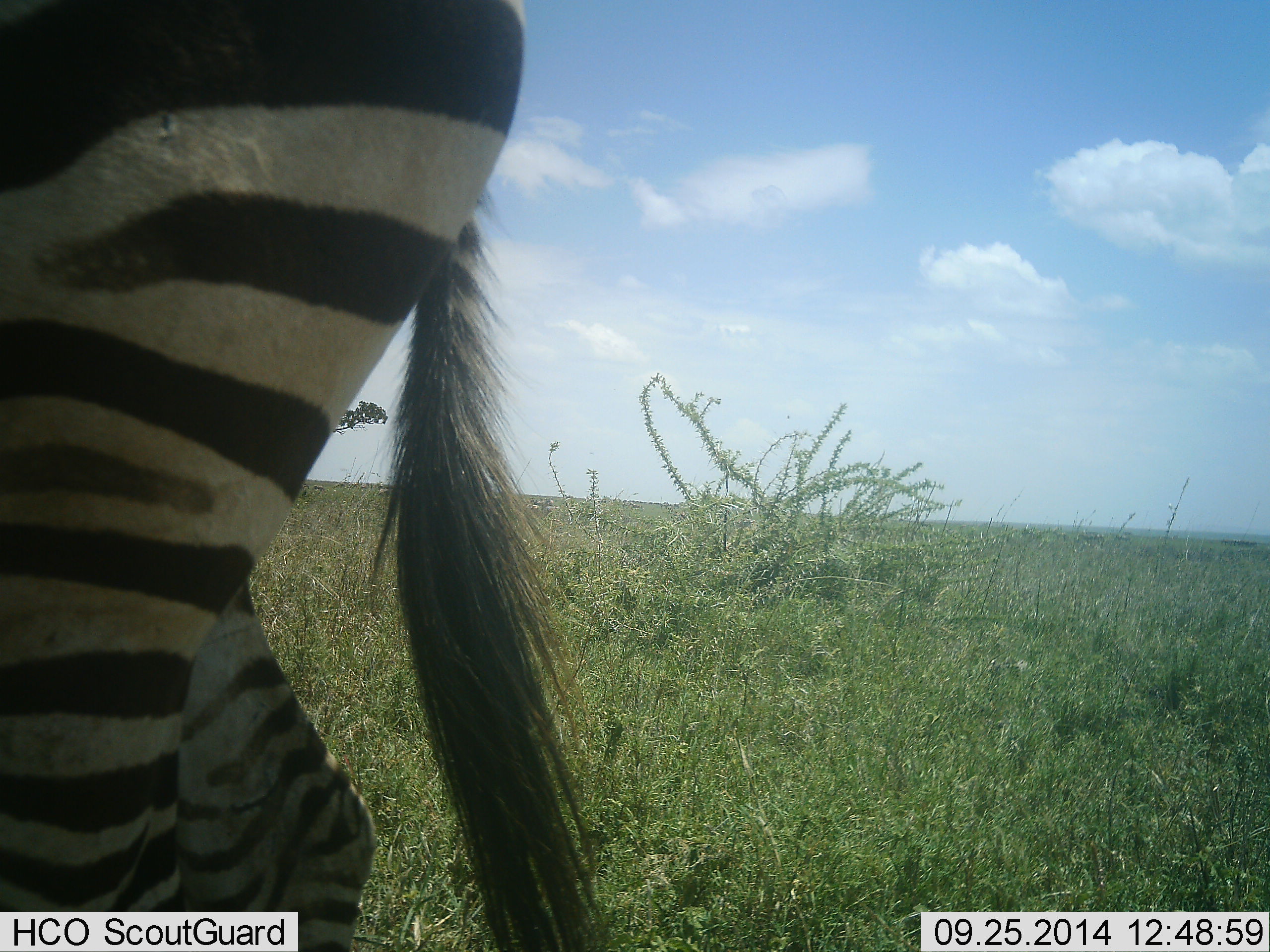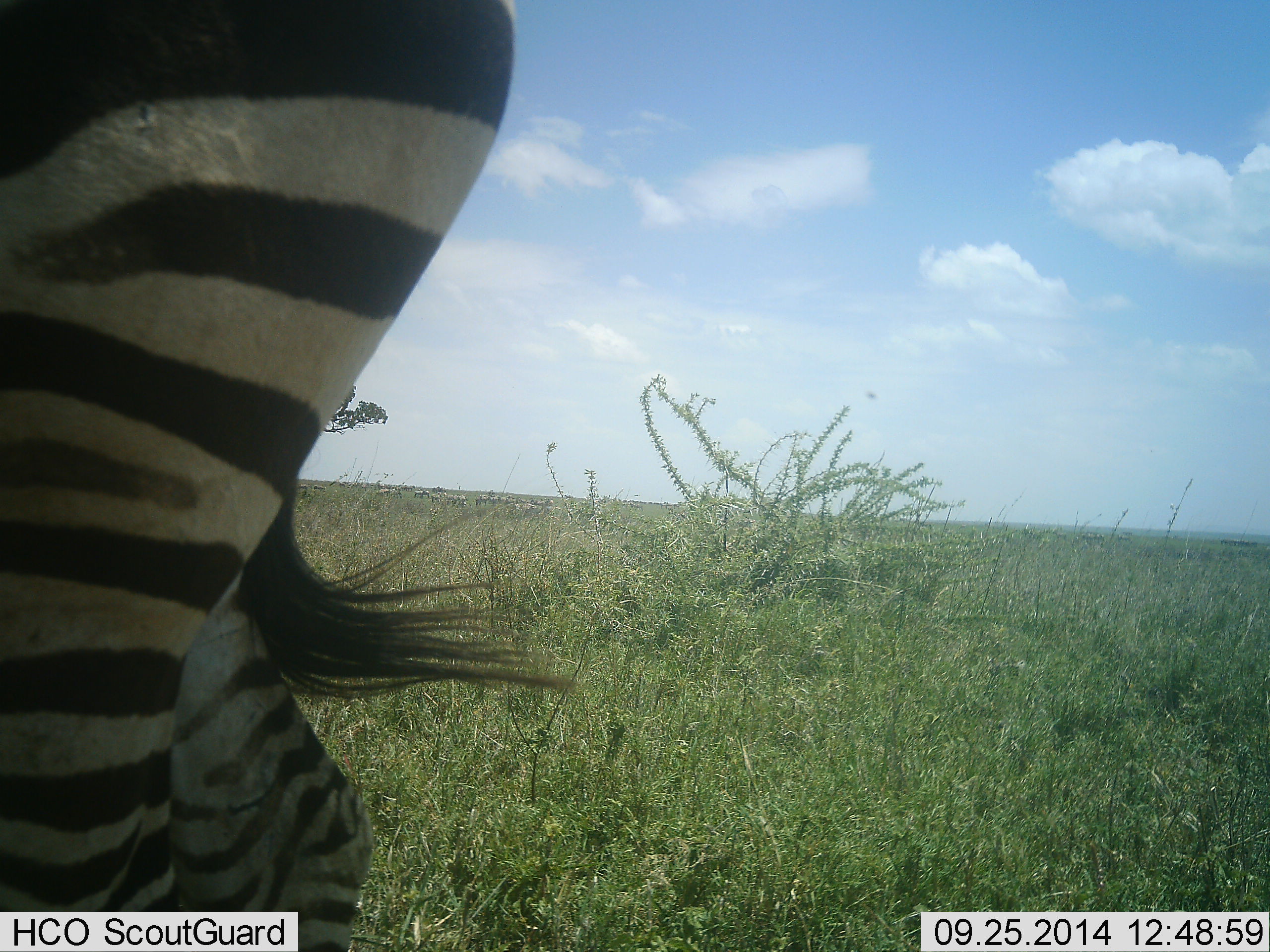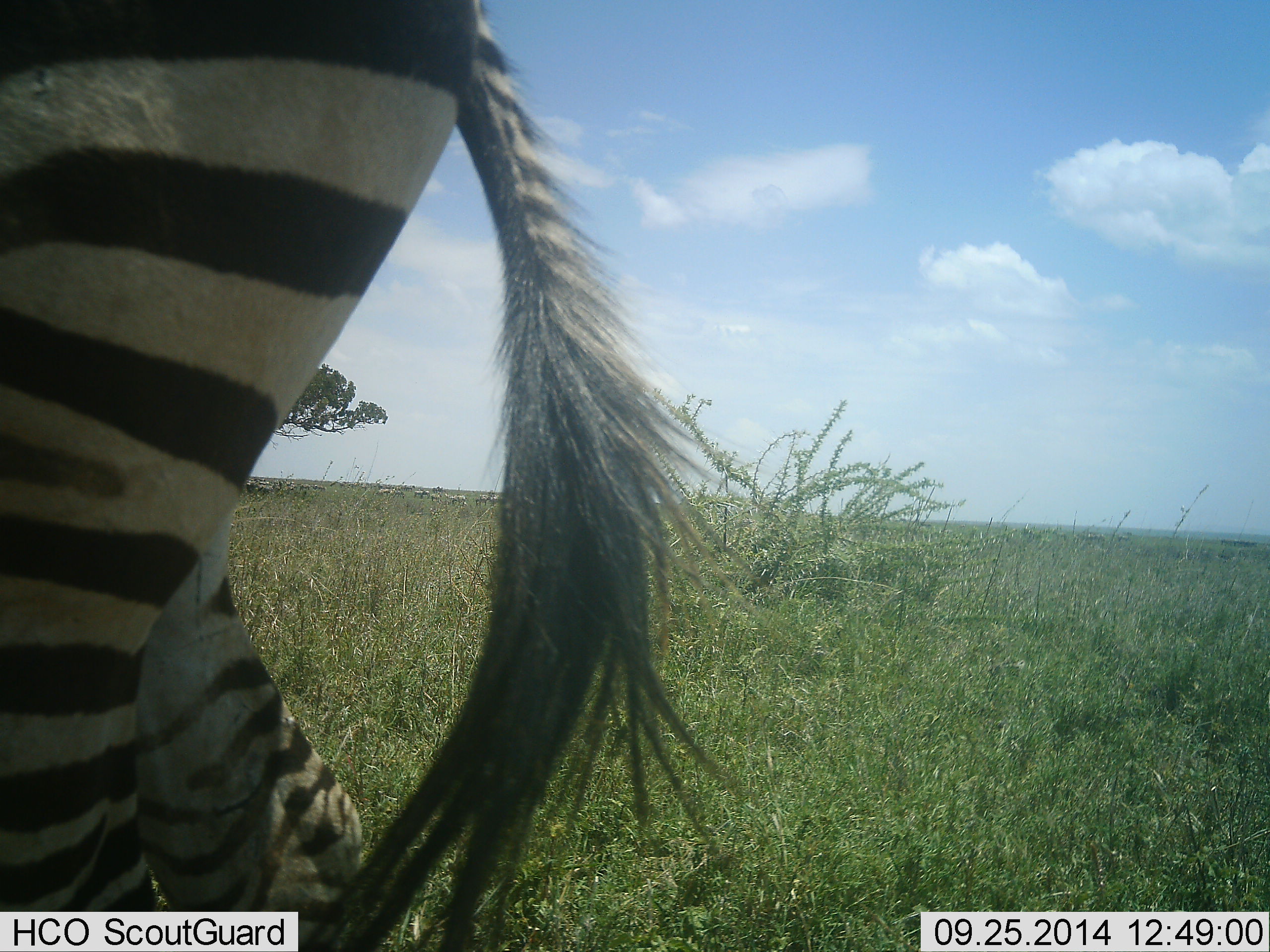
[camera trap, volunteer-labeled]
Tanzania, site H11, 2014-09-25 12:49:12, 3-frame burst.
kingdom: Animalia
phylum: Chordata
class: Mammalia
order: Perissodactyla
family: Equidae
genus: Equus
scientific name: Equus quagga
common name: plains zebra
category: zebra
Zebra (plains zebra) (Equus quagga), count 1. Behavior (volunteer vote fractions): standing 90%, resting 0%, moving 10%, interacting 0%. Young present (vote fraction): 0%. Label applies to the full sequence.